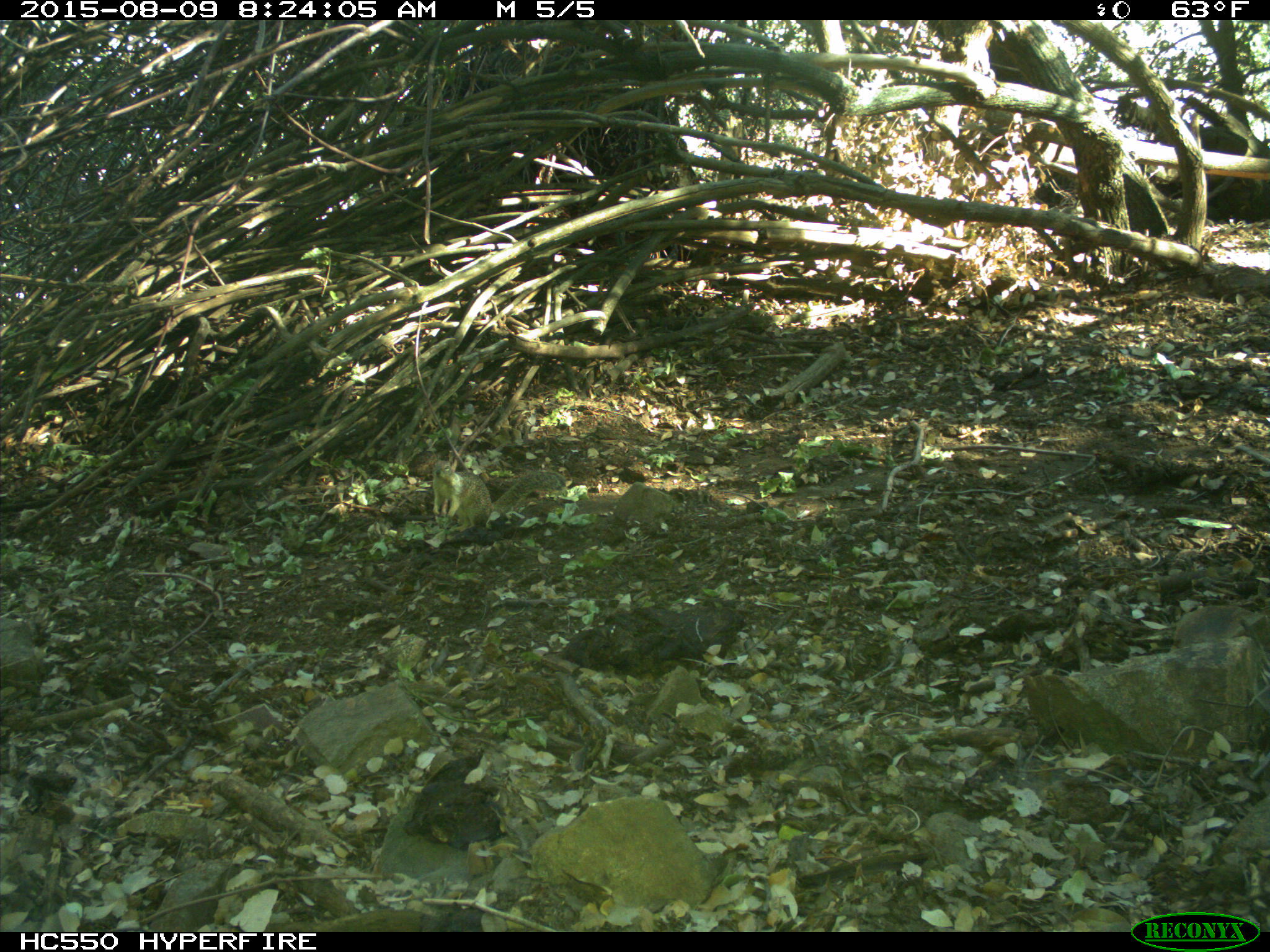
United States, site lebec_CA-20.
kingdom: Animalia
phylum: Chordata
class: Mammalia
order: Rodentia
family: Sciuridae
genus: Otospermophilus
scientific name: Otospermophilus beecheyi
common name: california ground squirrel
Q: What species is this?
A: Otospermophilus beecheyi (california ground squirrel).